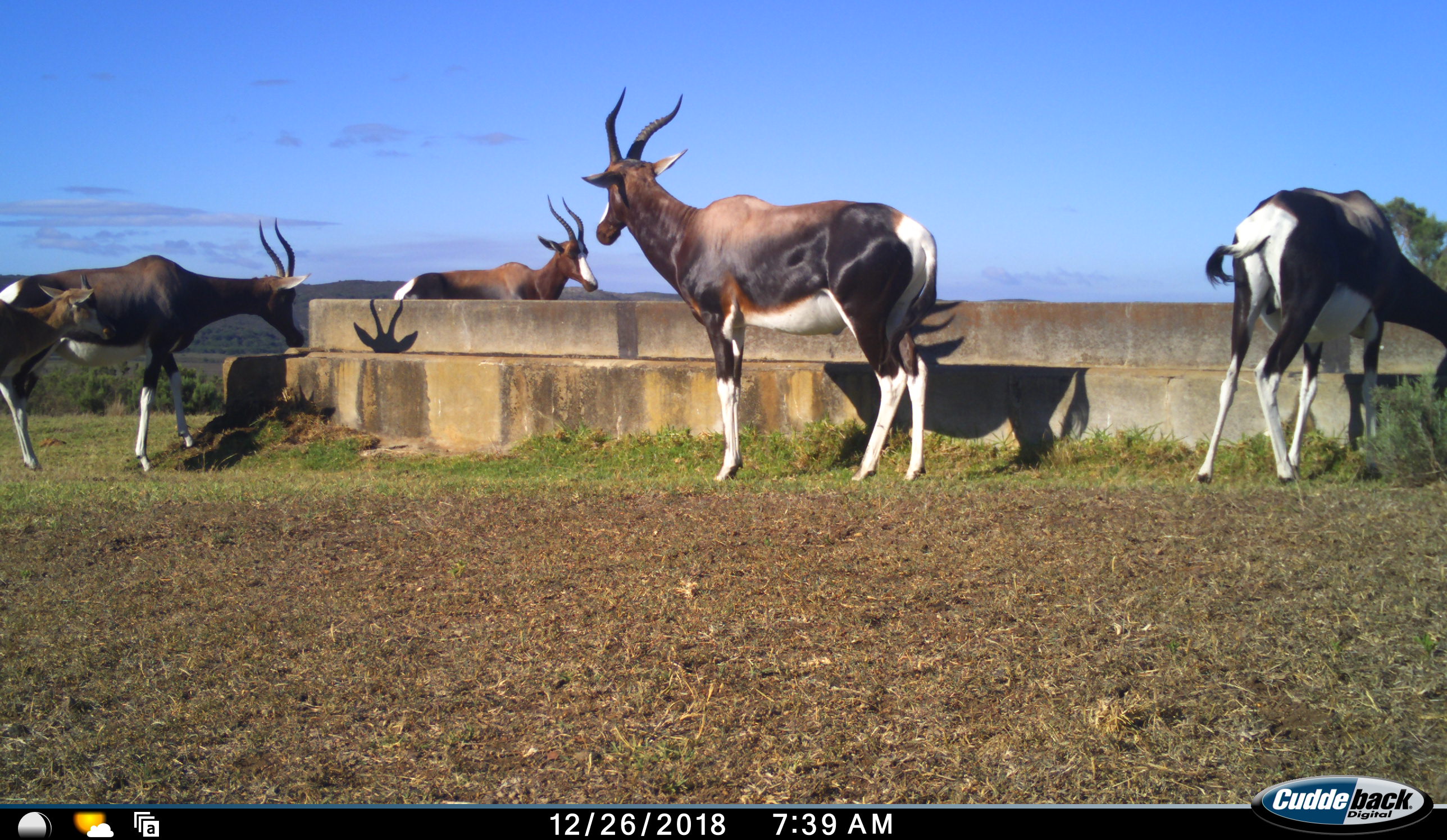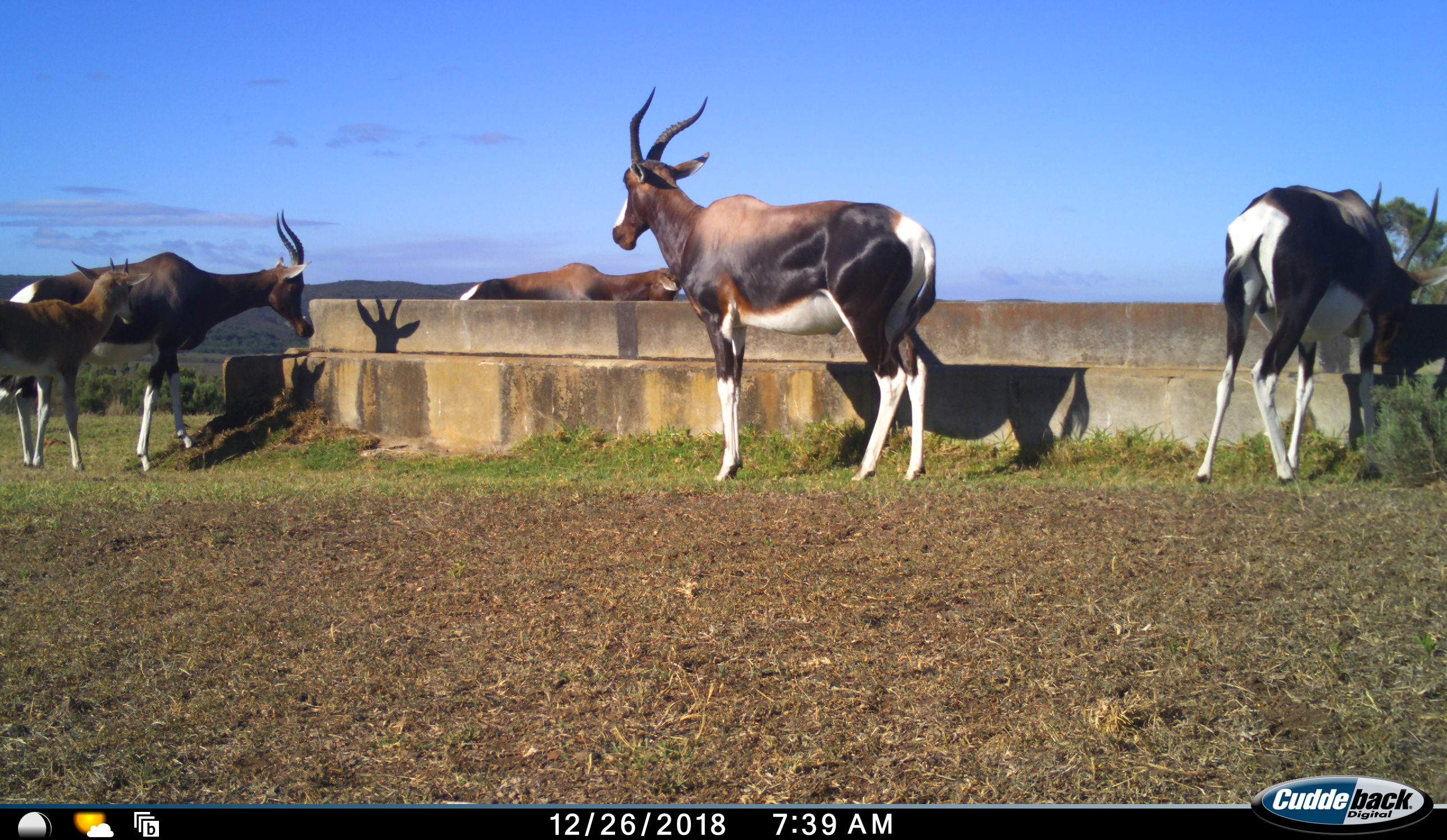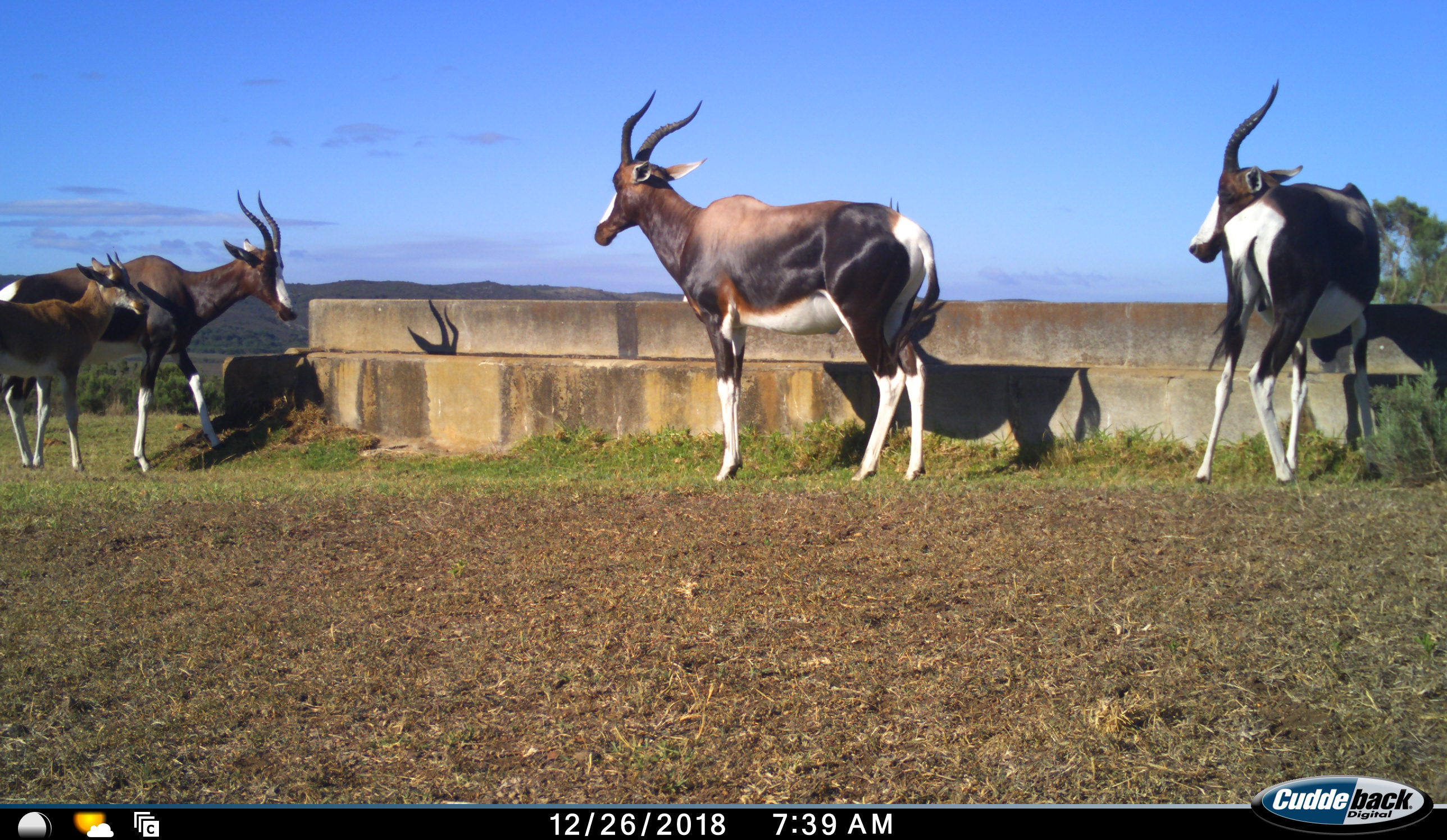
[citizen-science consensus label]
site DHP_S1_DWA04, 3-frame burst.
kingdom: Animalia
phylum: Chordata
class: Mammalia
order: Artiodactyla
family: Bovidae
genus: Damaliscus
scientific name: Damaliscus pygargus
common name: bontebok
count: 5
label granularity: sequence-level